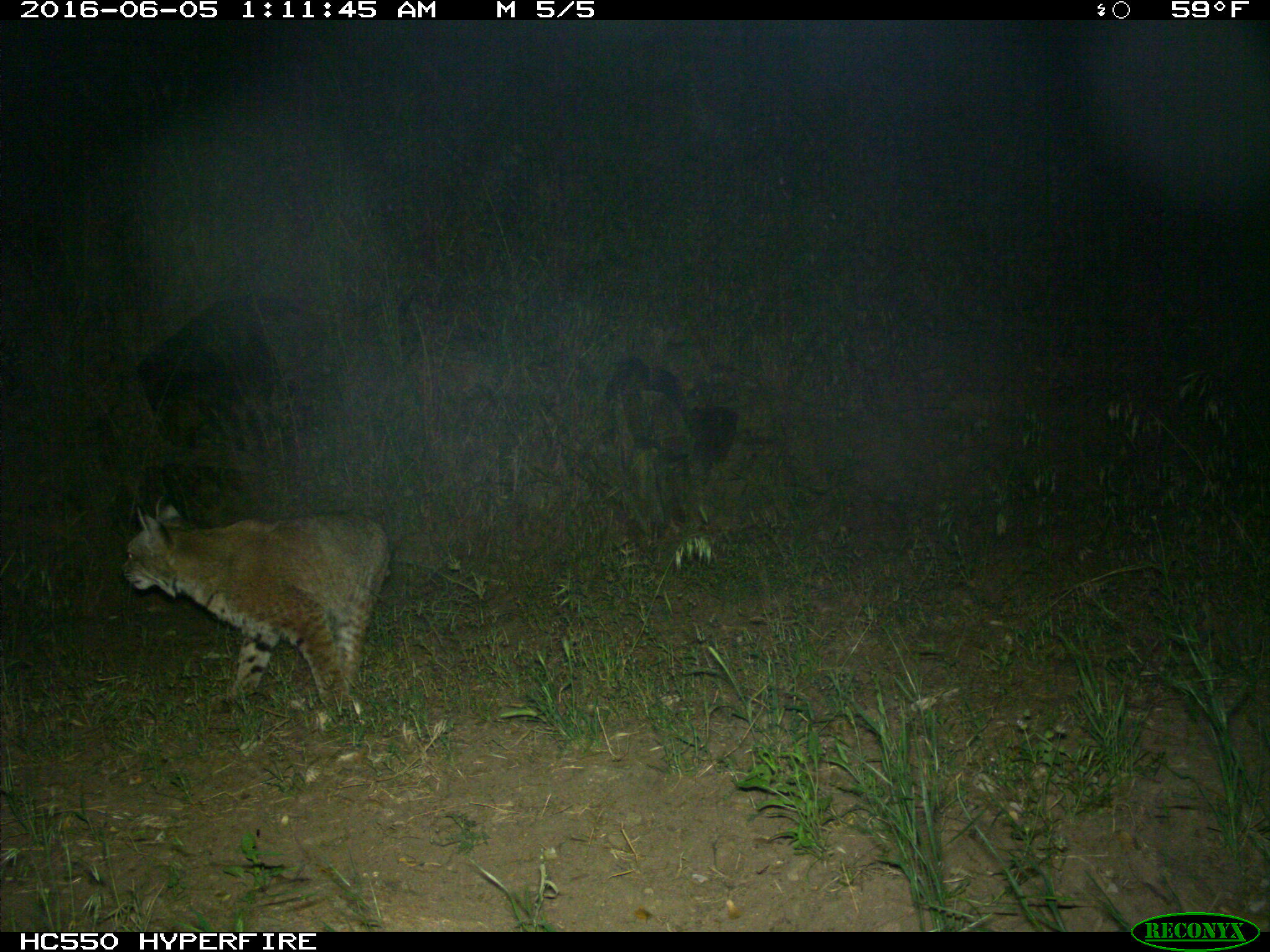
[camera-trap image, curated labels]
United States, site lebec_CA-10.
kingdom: Animalia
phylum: Chordata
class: Mammalia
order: Carnivora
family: Felidae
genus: Lynx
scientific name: Lynx rufus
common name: bobcat